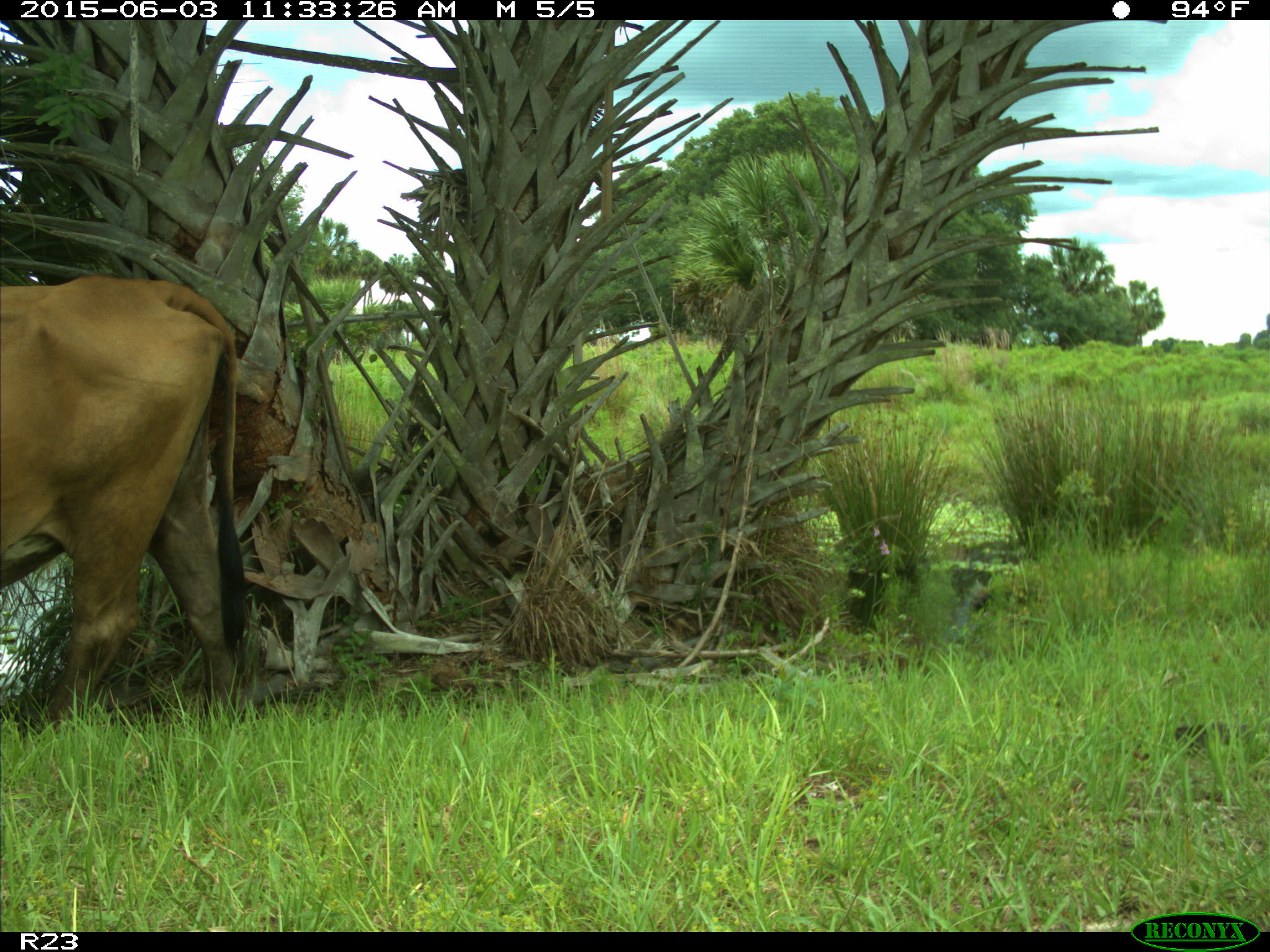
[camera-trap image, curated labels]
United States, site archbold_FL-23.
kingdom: Animalia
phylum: Chordata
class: Mammalia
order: Artiodactyla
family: Bovidae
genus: Bos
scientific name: Bos taurus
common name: domestic cow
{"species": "Bos taurus (domestic cow)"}